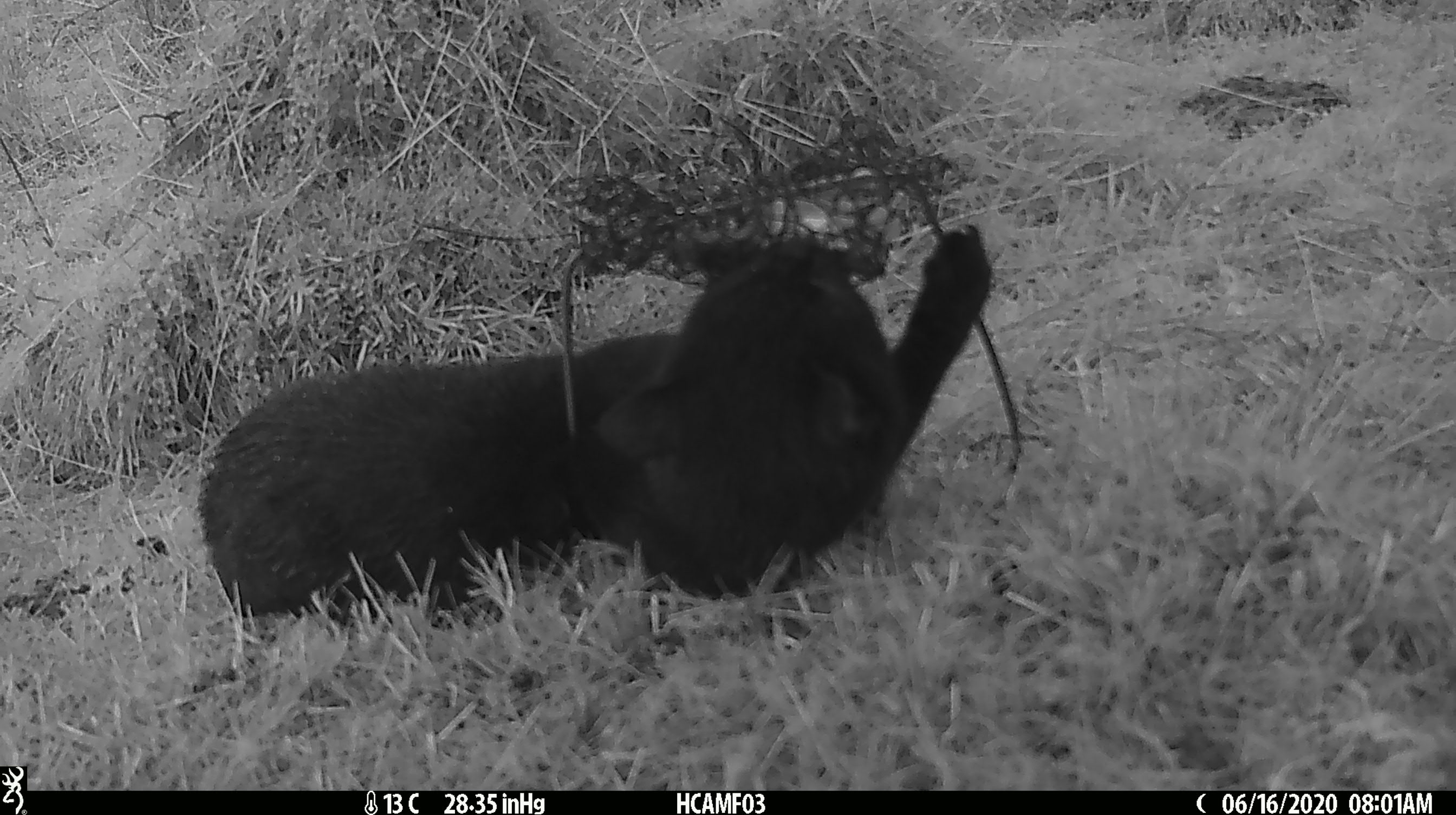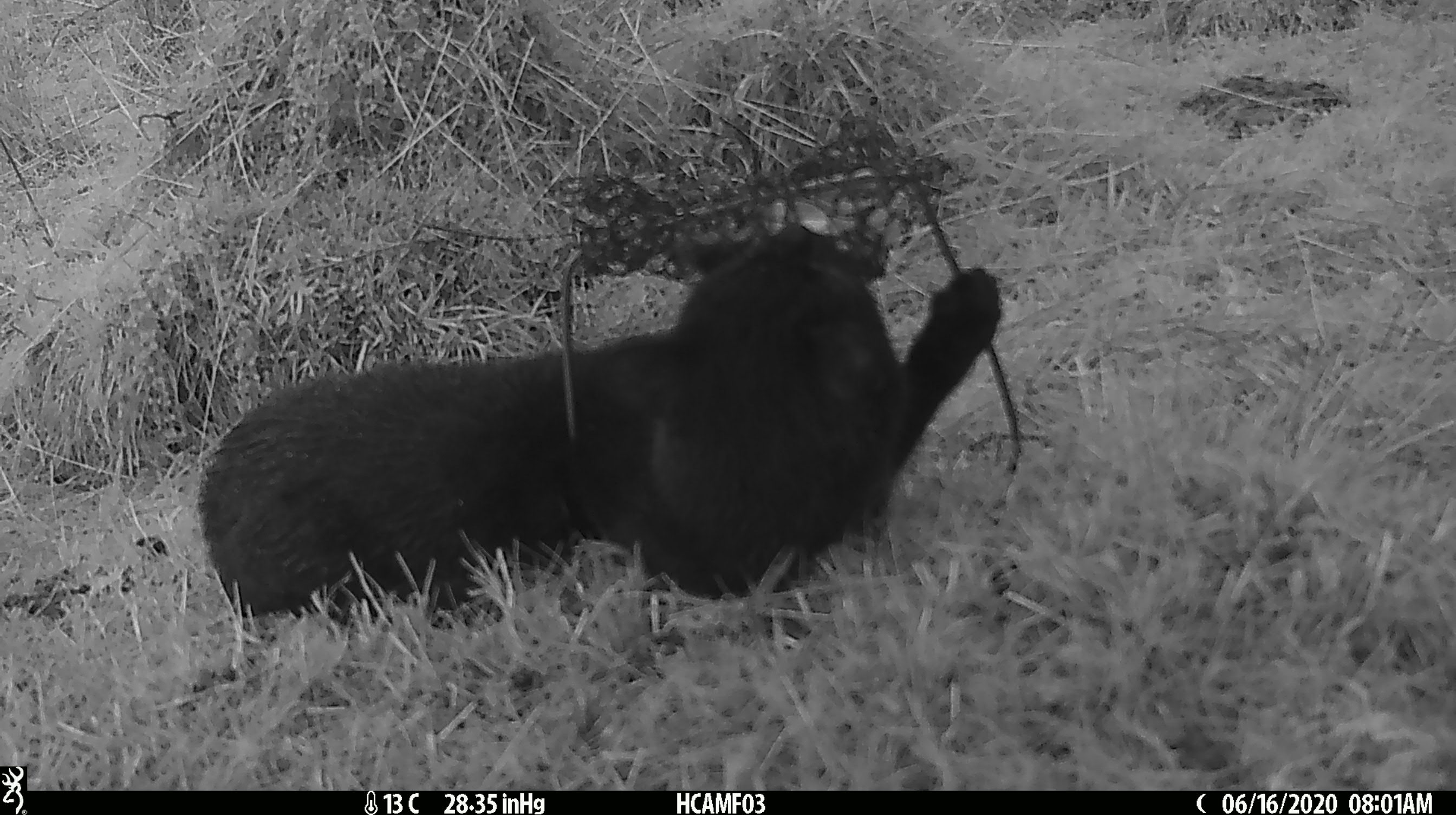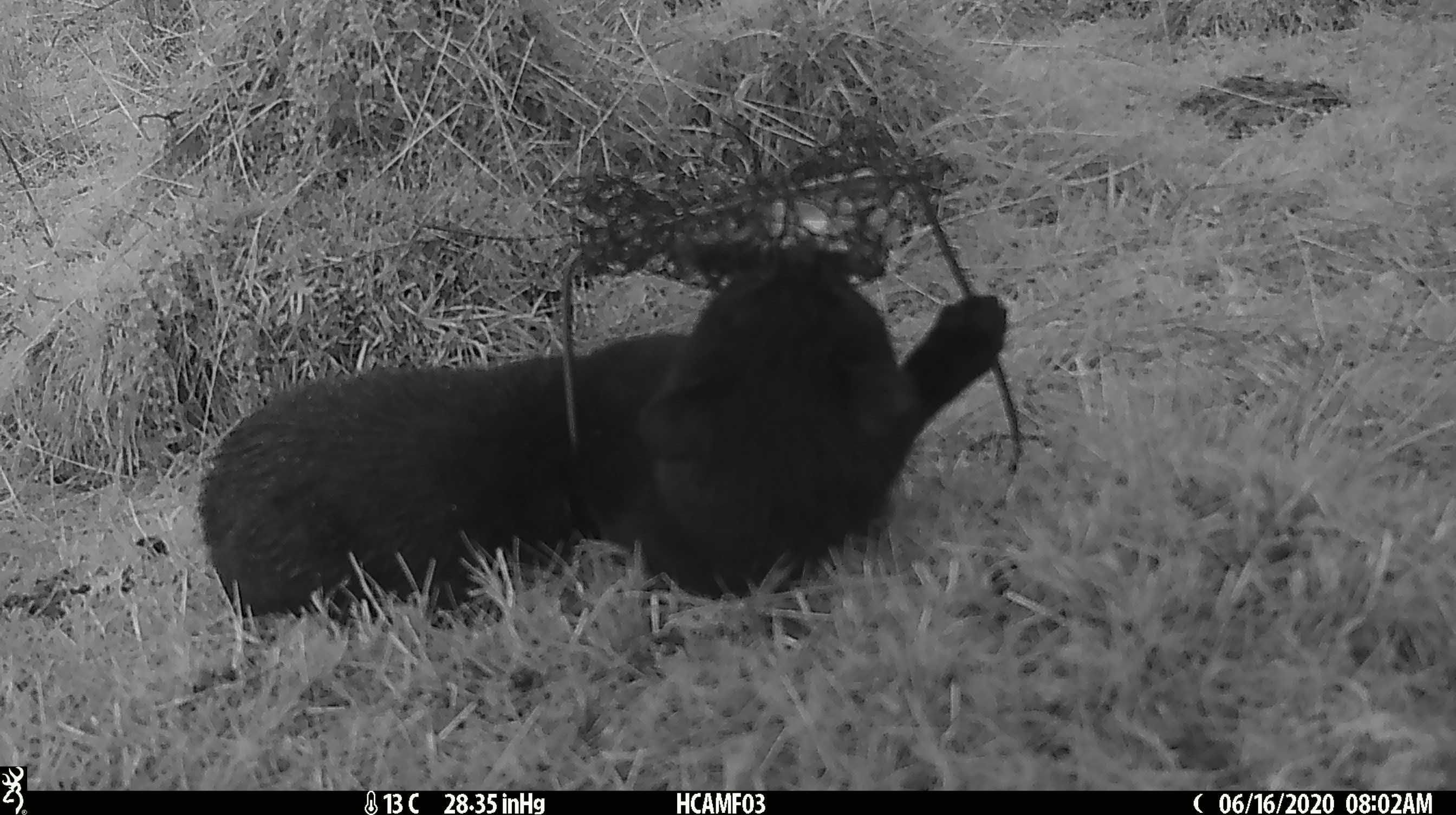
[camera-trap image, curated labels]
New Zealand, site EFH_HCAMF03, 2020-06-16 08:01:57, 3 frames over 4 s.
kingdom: Animalia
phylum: Chordata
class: Mammalia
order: Carnivora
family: Felidae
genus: Felis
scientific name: Felis catus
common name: domestic cat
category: cat